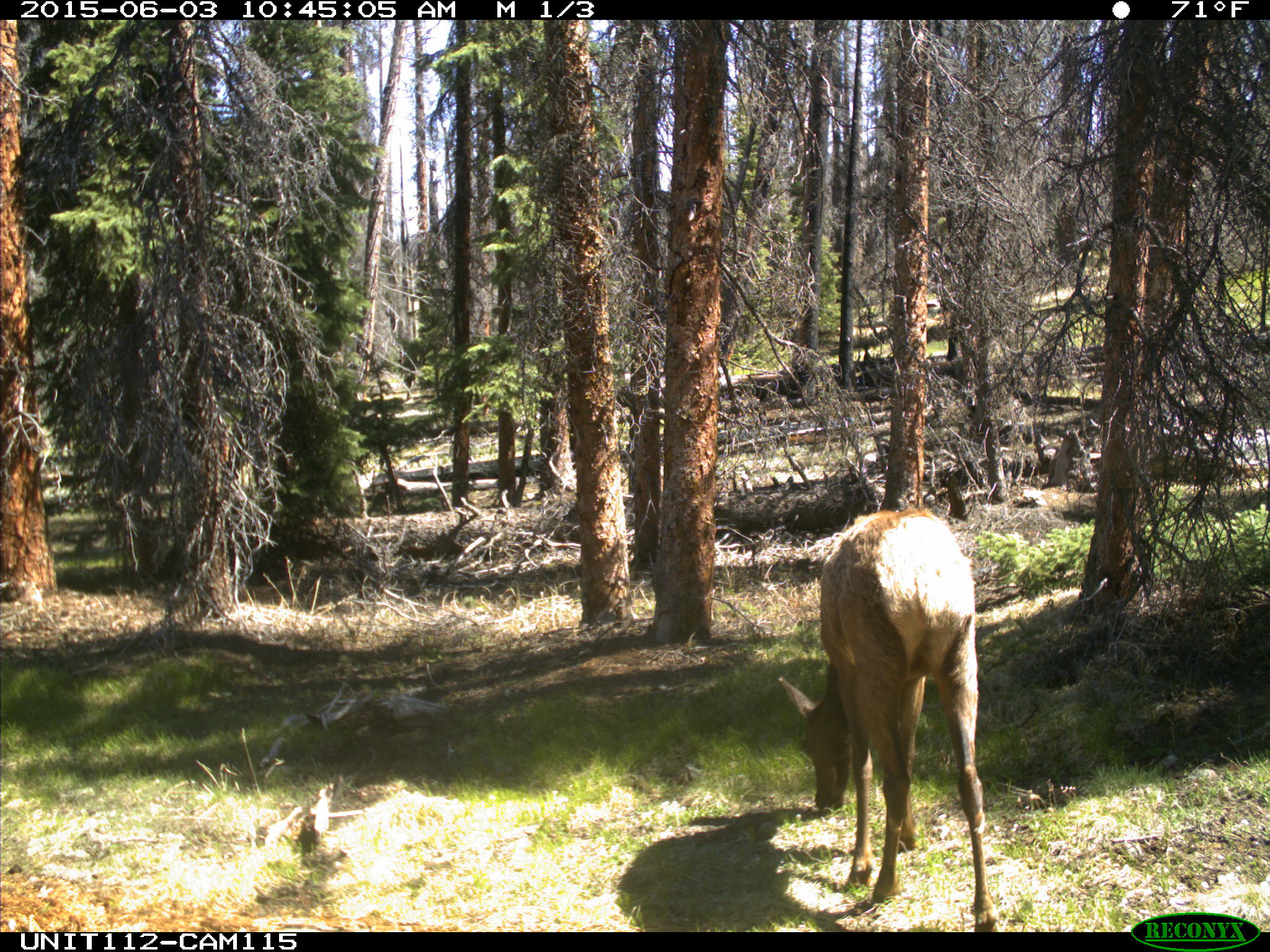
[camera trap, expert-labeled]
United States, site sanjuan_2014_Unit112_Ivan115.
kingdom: Animalia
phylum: Chordata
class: Mammalia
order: Artiodactyla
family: Cervidae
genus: Cervus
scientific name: Cervus elaphus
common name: red deer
Cervus elaphus (red deer).